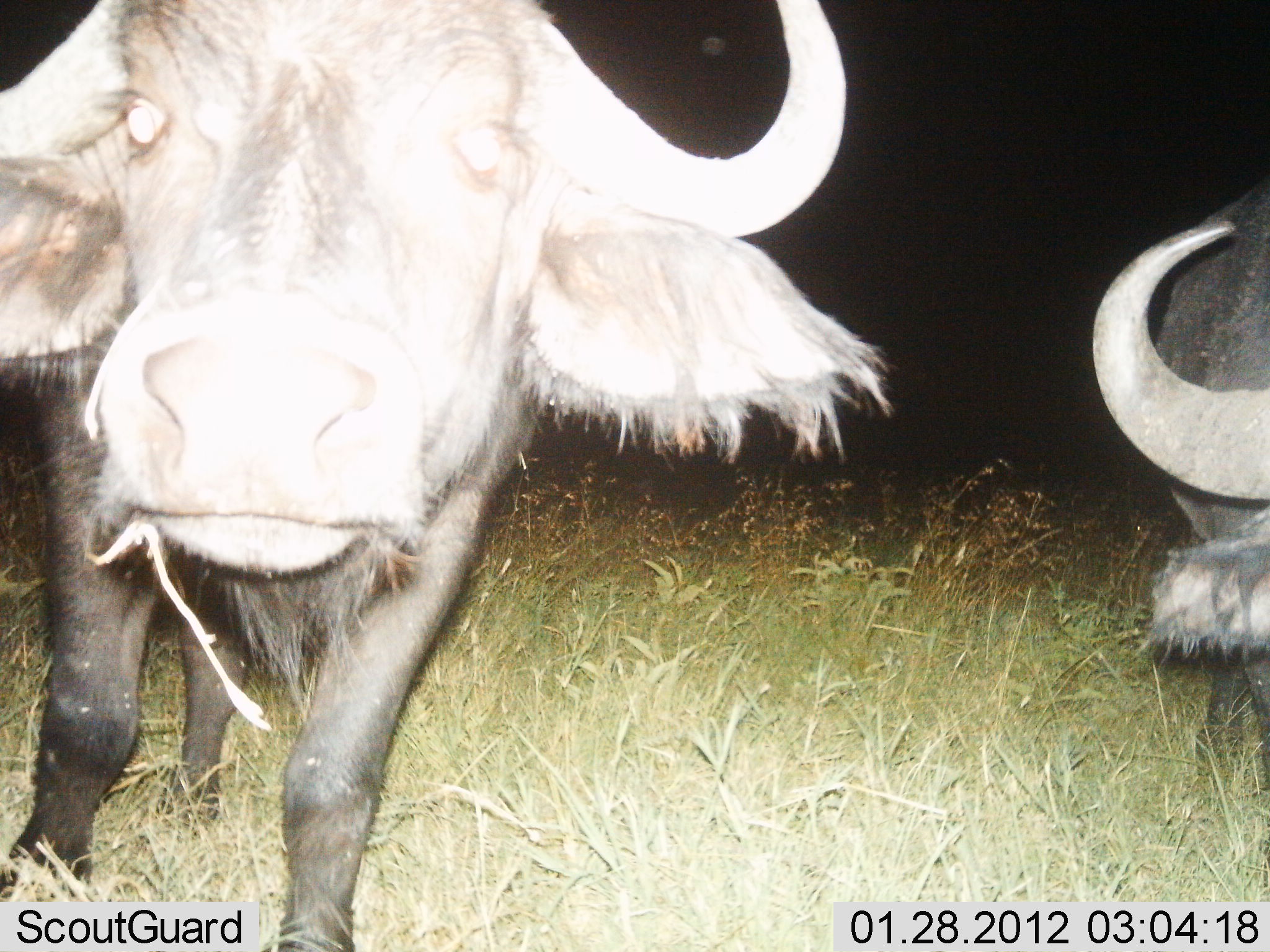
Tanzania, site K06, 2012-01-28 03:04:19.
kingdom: Animalia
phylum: Chordata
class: Mammalia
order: Artiodactyla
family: Bovidae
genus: Syncerus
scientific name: Syncerus caffer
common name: cape buffalo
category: buffalo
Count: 2.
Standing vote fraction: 71%.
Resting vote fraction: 0%.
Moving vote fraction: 14%.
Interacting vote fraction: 7%.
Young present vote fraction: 0%.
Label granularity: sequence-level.